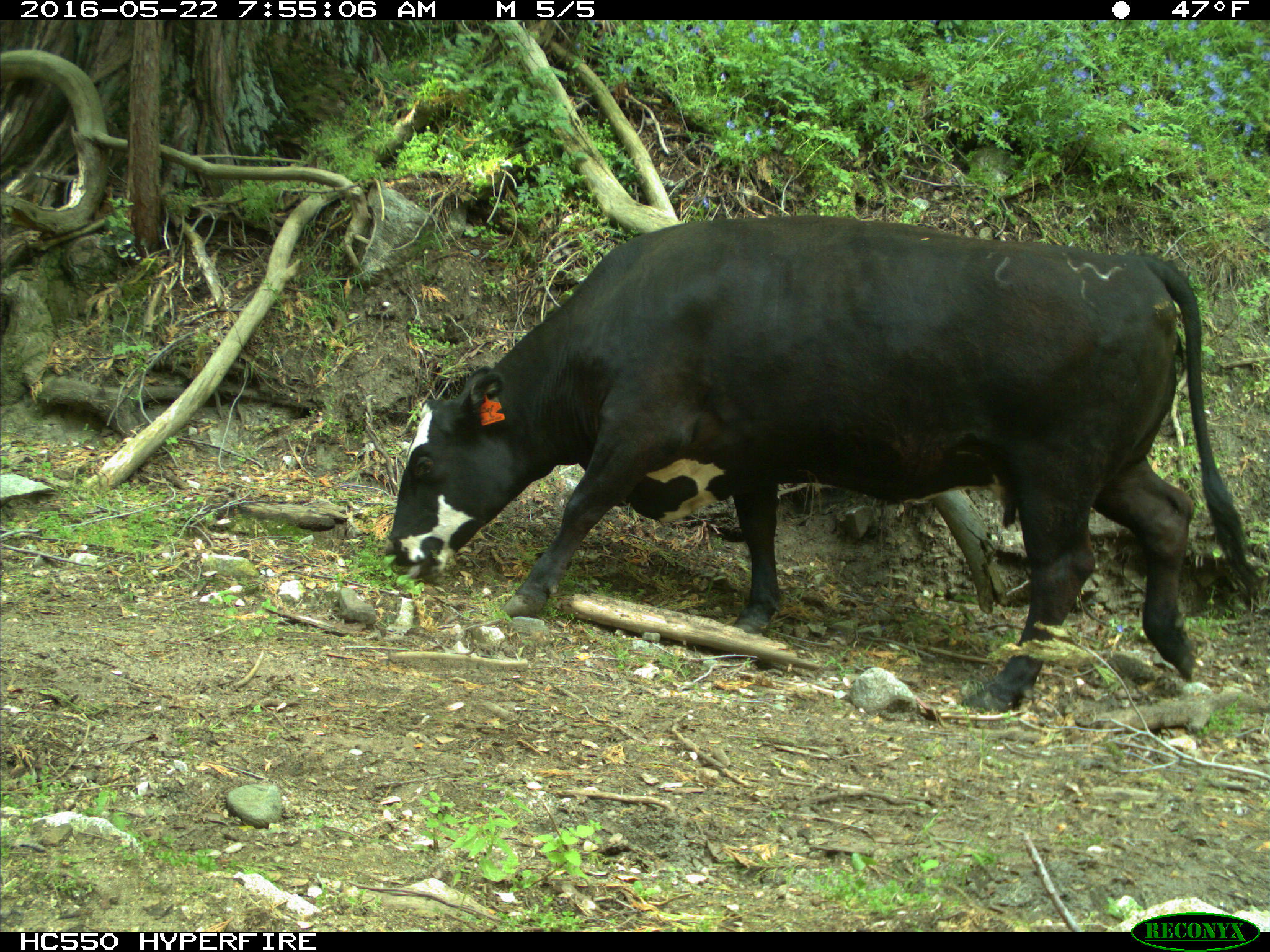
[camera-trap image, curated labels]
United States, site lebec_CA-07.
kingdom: Animalia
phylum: Chordata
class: Mammalia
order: Artiodactyla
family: Bovidae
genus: Bos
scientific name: Bos taurus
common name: domestic cow